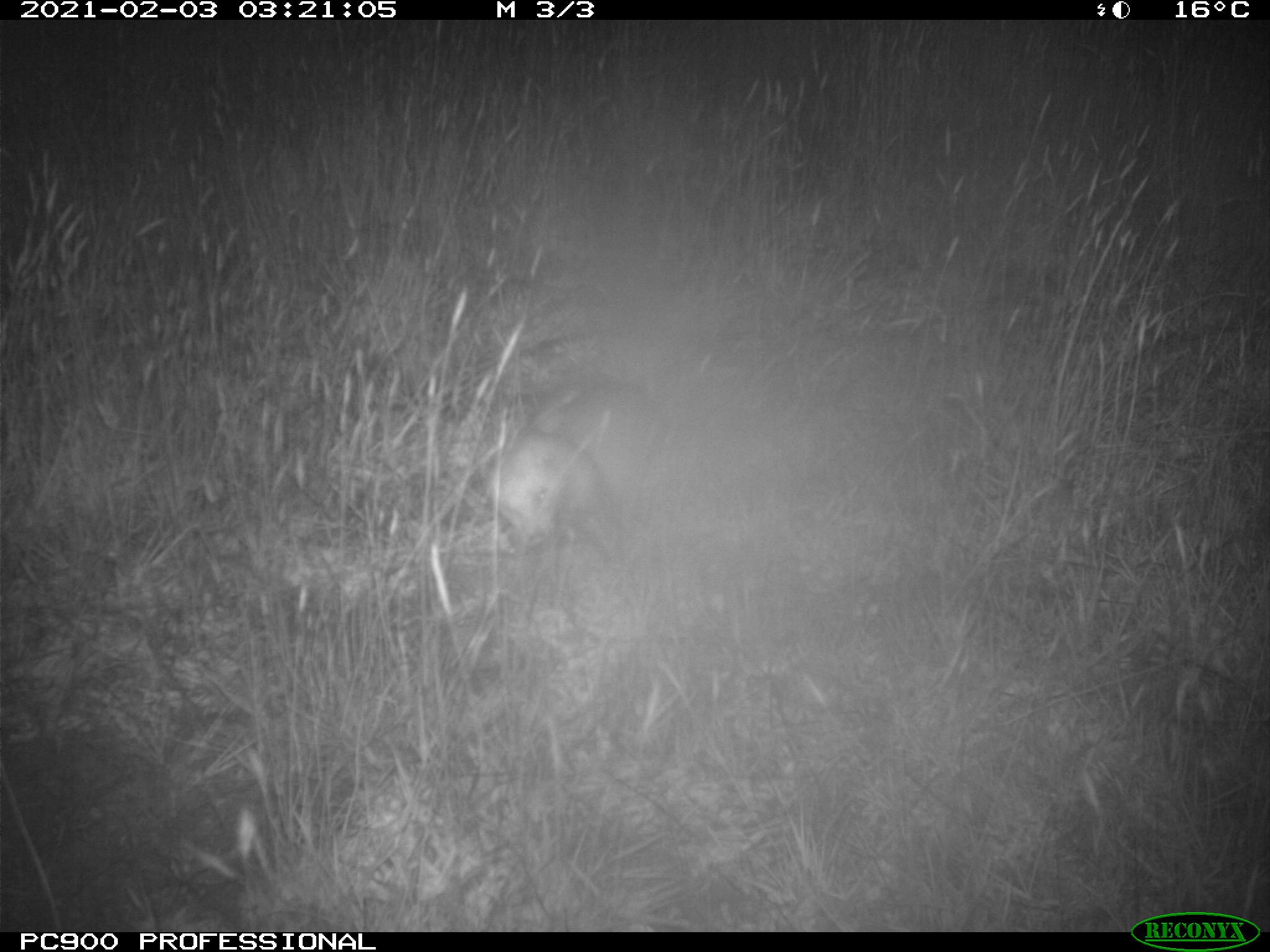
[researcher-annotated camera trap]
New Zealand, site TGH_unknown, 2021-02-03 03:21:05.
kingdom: Animalia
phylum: Chordata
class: Mammalia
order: Carnivora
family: Mustelidae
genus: Mustela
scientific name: Mustela furo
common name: ferret